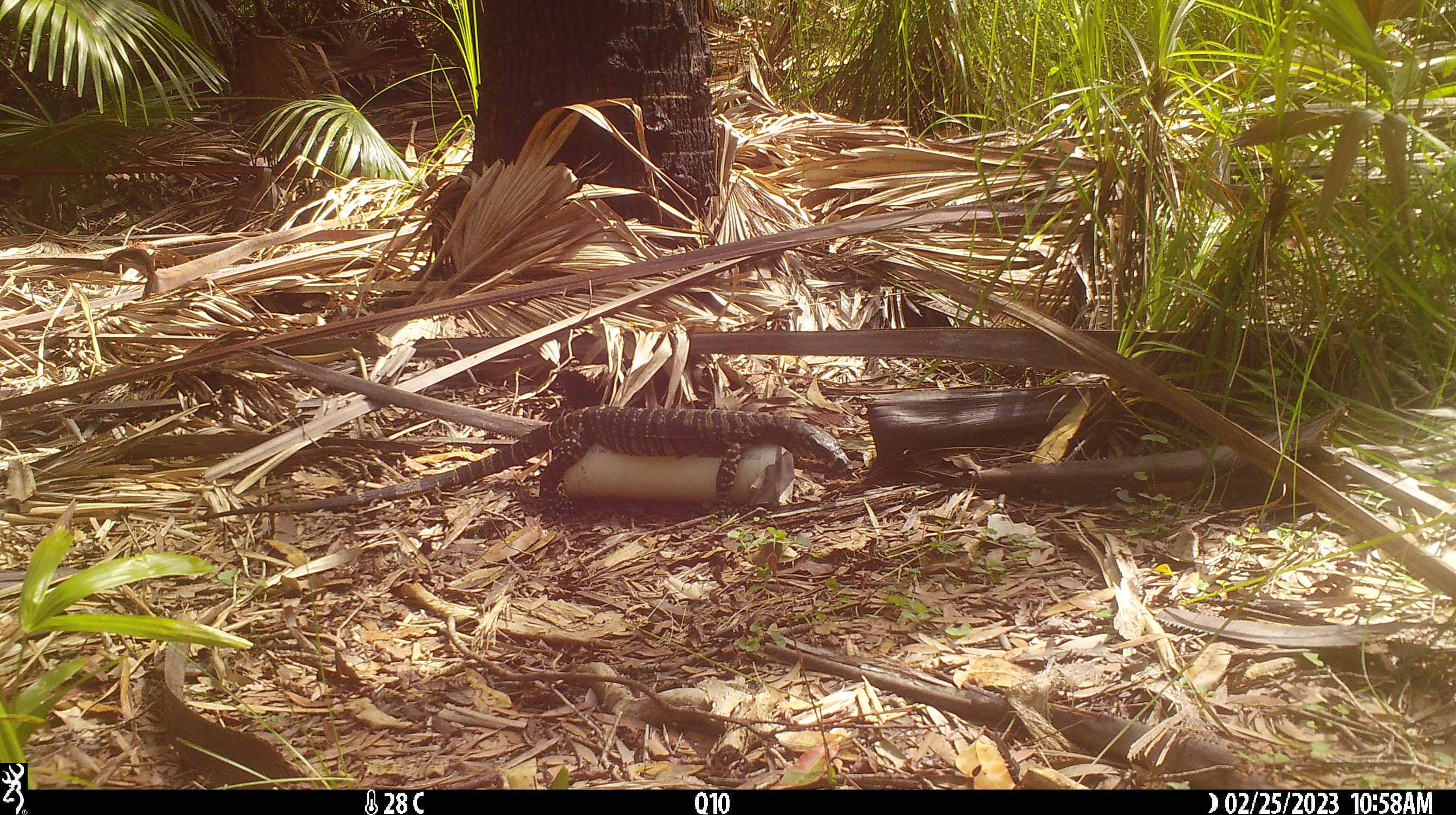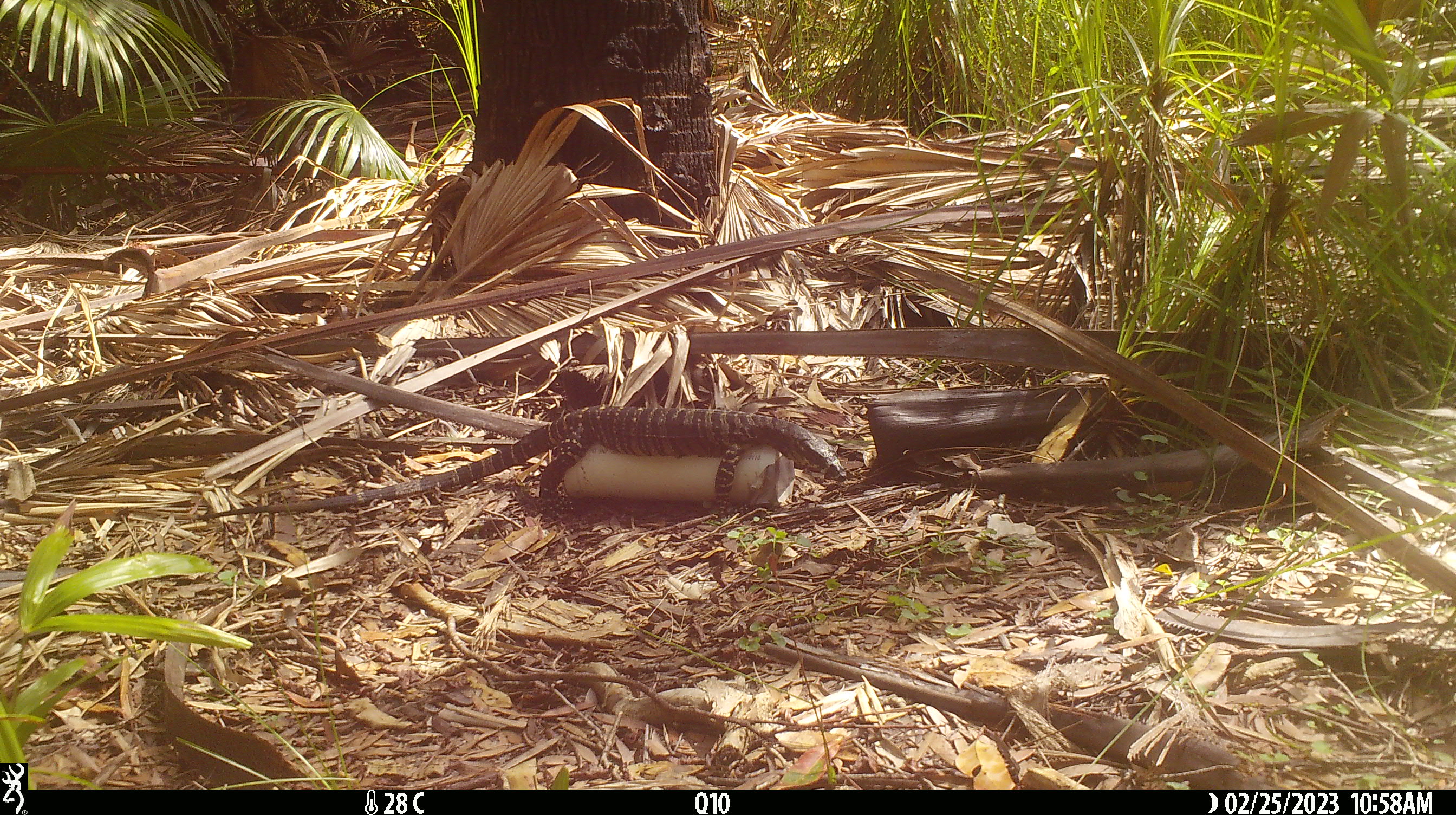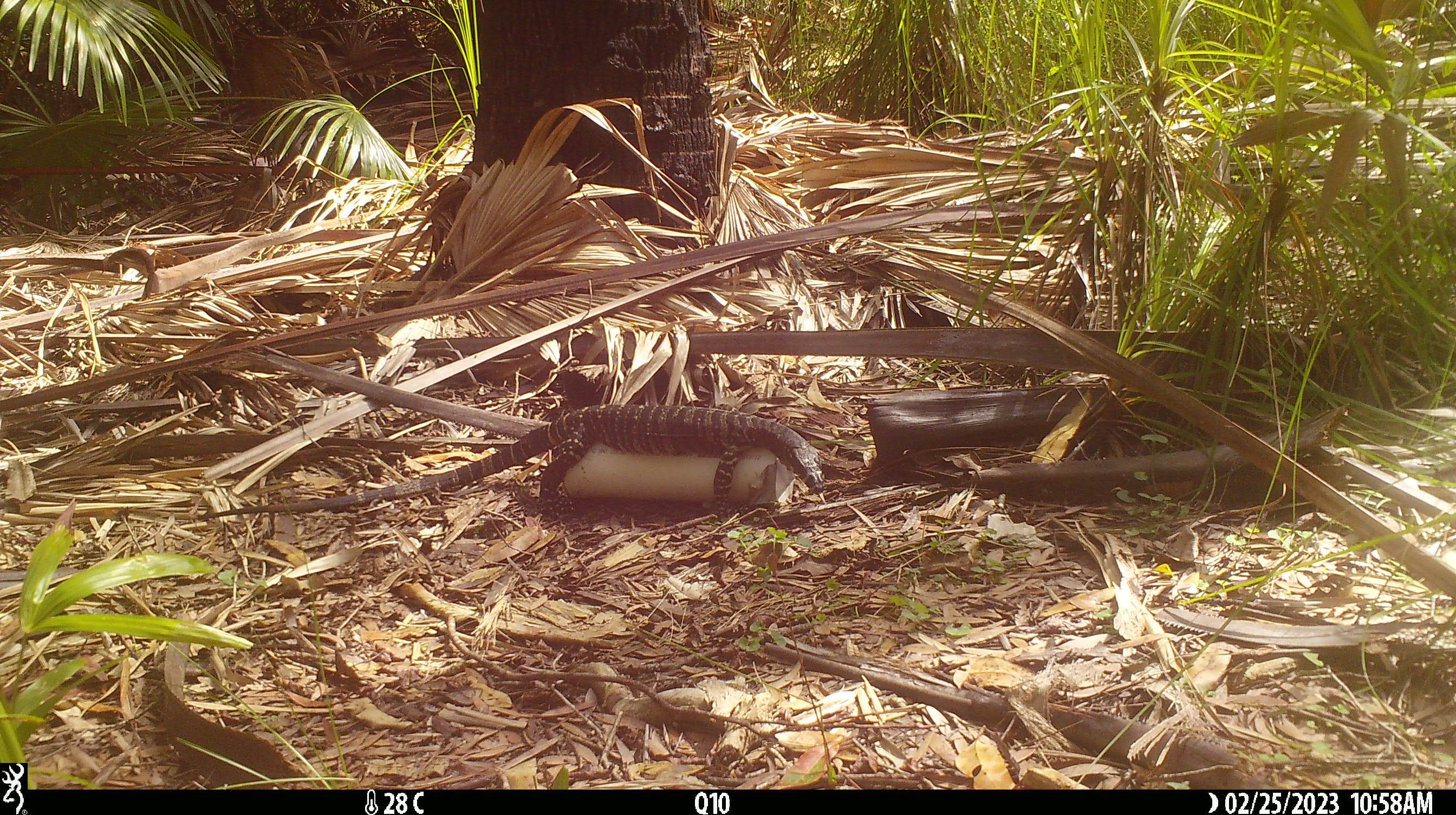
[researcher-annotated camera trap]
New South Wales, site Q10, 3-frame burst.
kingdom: Animalia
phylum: Chordata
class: Reptilia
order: Squamata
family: Varanidae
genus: Varanus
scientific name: Varanus varius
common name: lace monitor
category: goanna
Goanna (lace monitor) (Varanus varius).